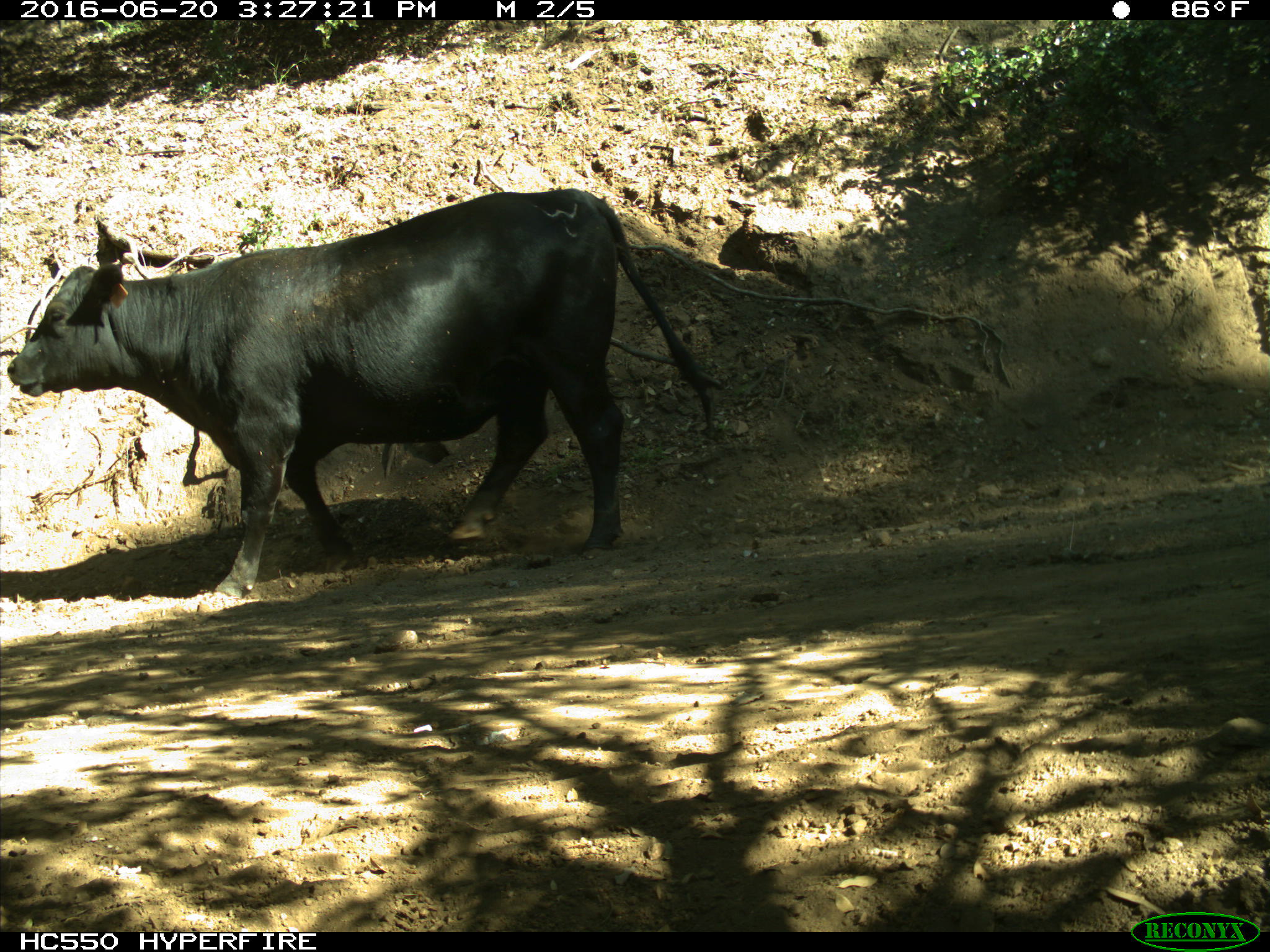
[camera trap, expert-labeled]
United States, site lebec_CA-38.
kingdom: Animalia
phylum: Chordata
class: Mammalia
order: Artiodactyla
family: Bovidae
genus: Bos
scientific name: Bos taurus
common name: domestic cow